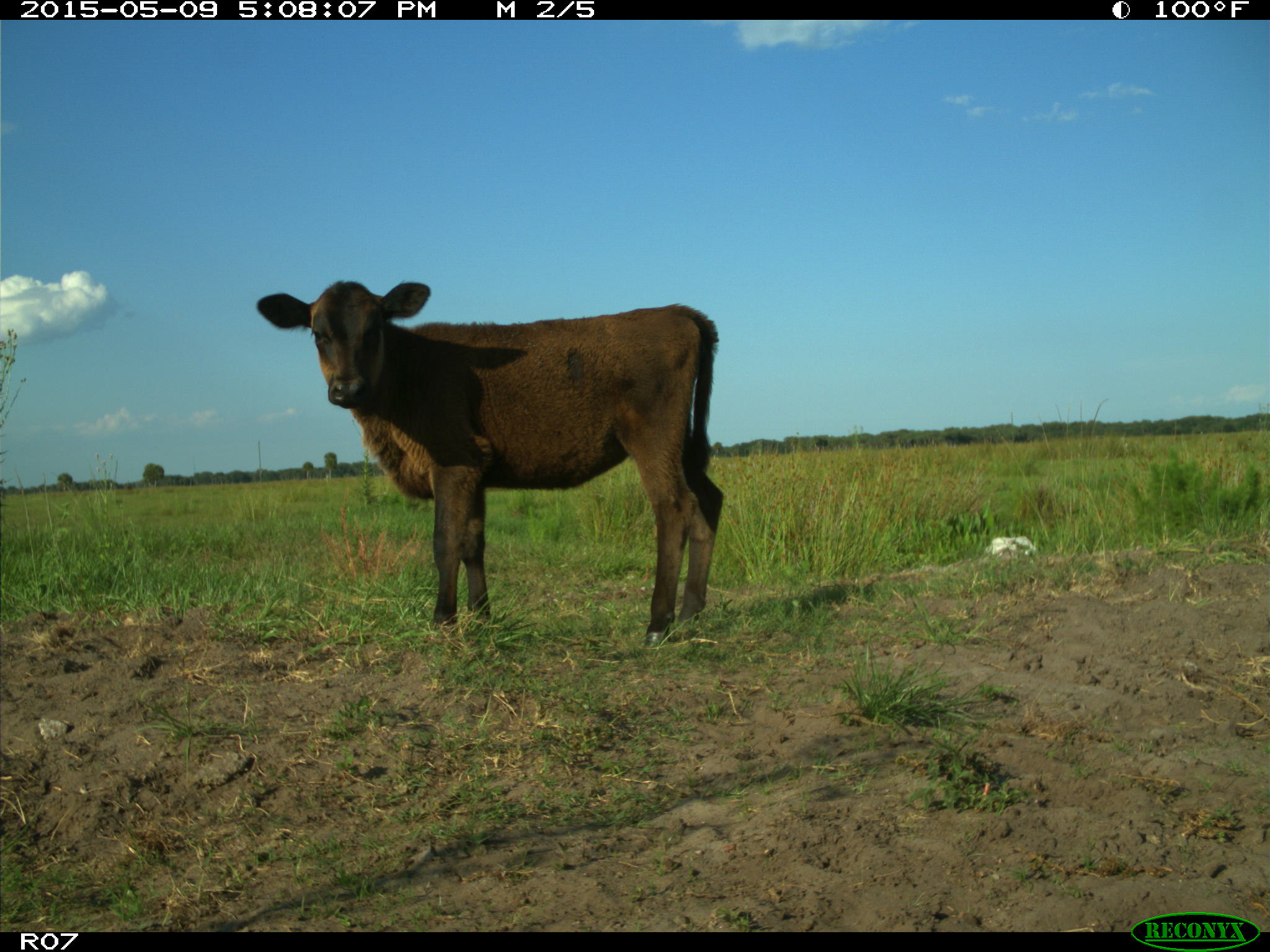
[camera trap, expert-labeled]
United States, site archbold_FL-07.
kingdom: Animalia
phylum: Chordata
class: Mammalia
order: Artiodactyla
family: Bovidae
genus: Bos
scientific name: Bos taurus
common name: domestic cow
Bos taurus (domestic cow).